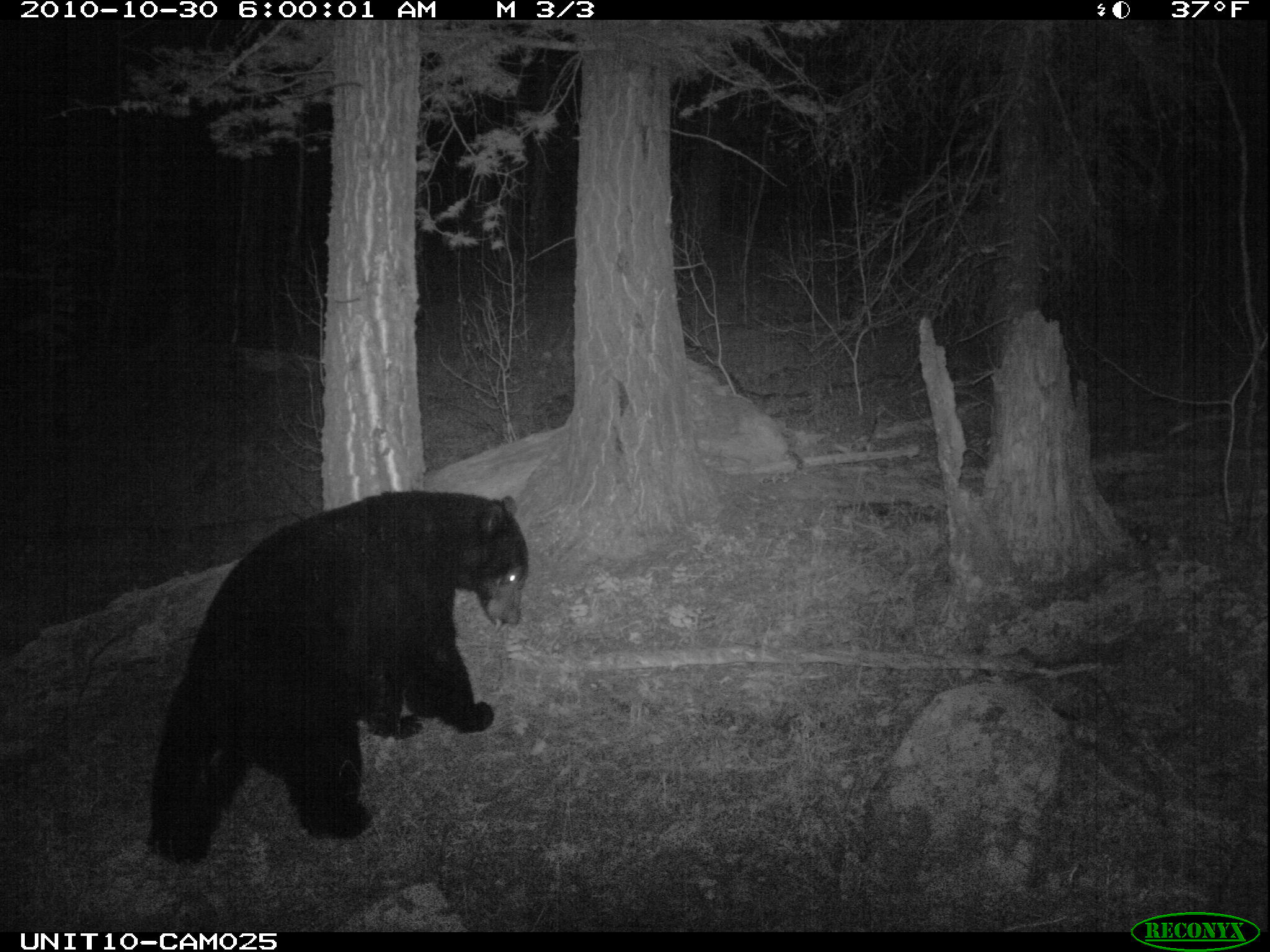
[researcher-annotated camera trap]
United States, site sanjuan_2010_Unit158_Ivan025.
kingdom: Animalia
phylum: Chordata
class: Mammalia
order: Carnivora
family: Ursidae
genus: Ursus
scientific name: Ursus americanus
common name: american black bear